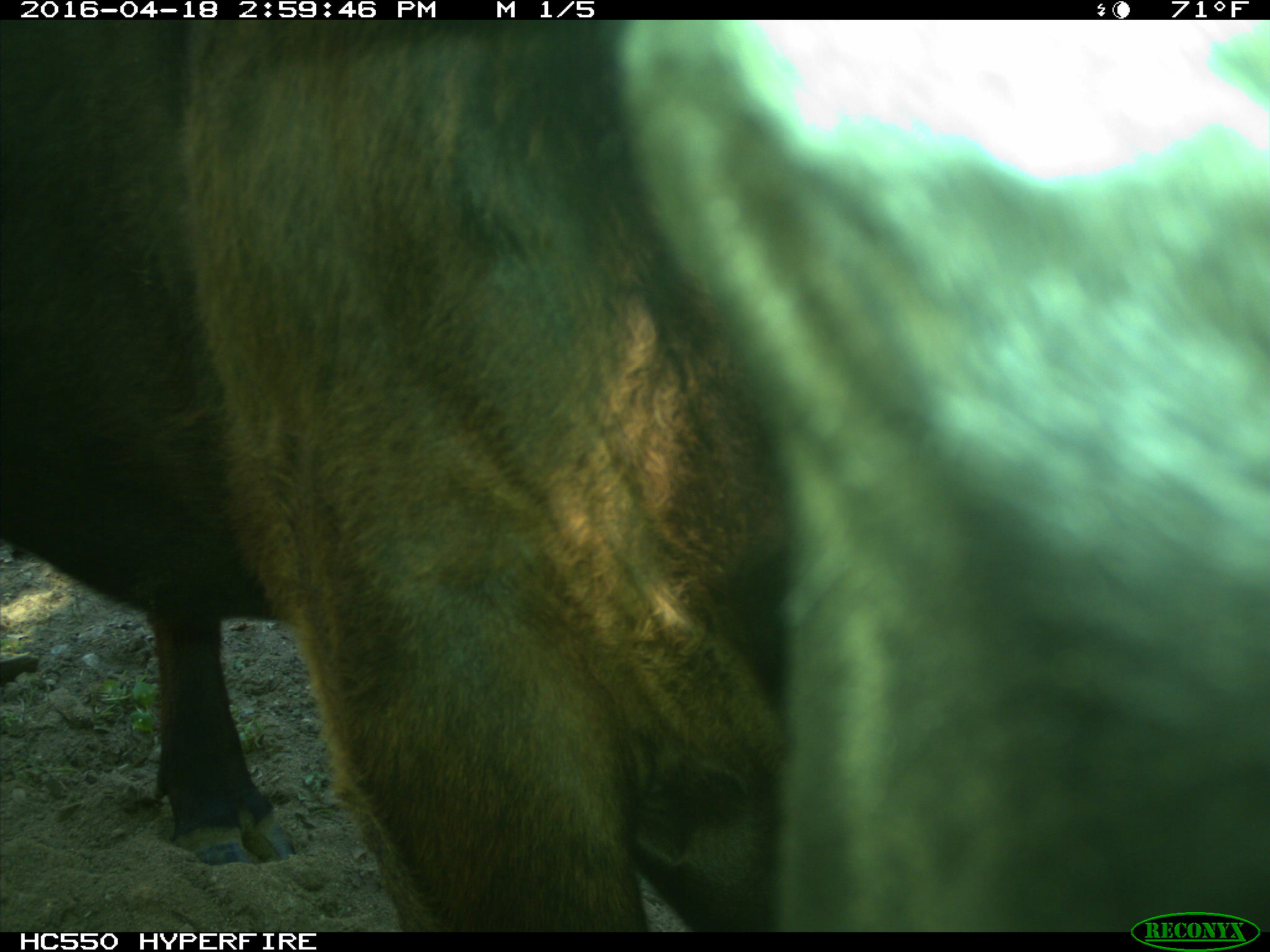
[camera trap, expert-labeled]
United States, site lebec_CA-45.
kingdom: Animalia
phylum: Chordata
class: Mammalia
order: Artiodactyla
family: Bovidae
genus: Bos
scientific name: Bos taurus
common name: domestic cow